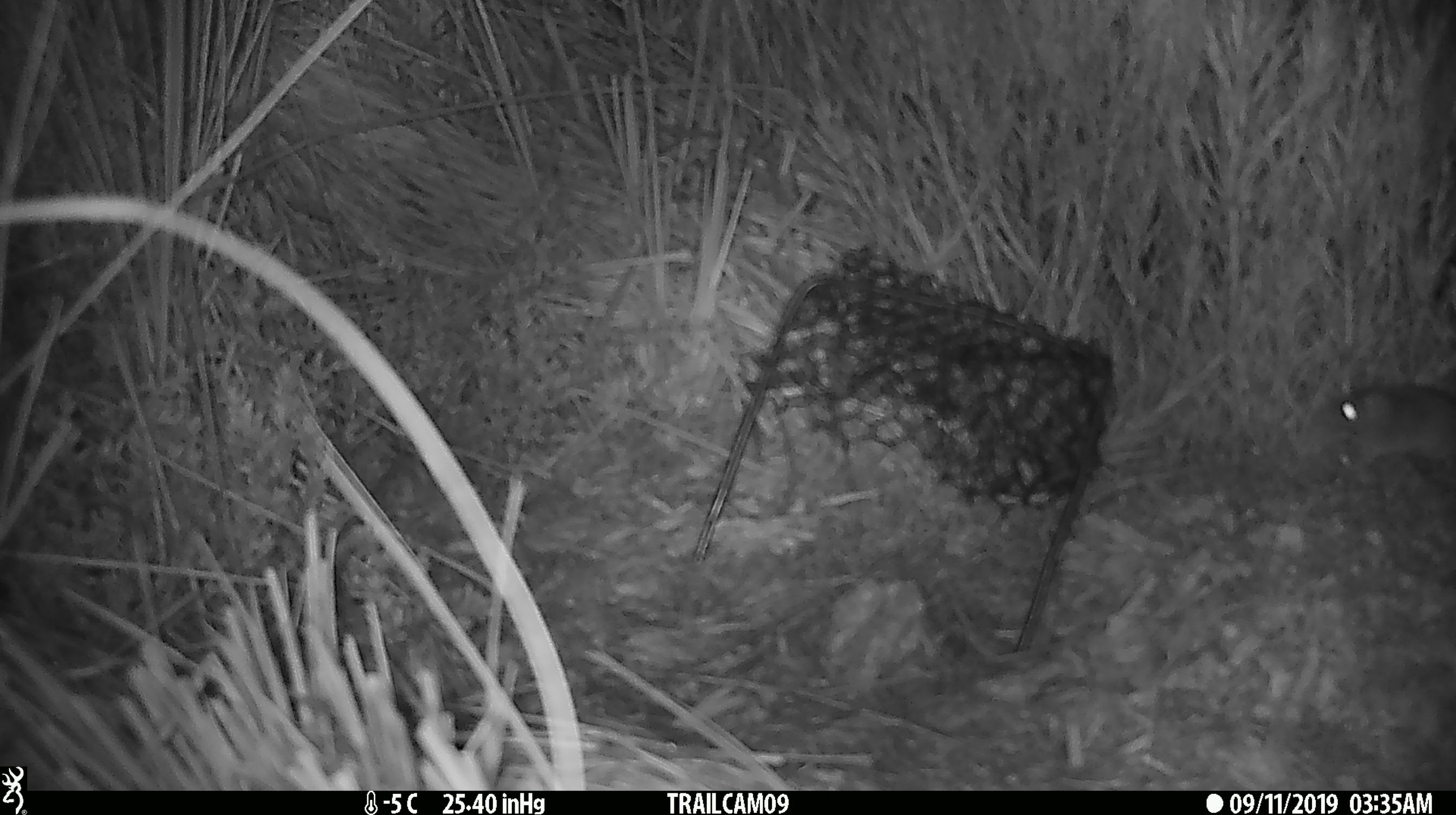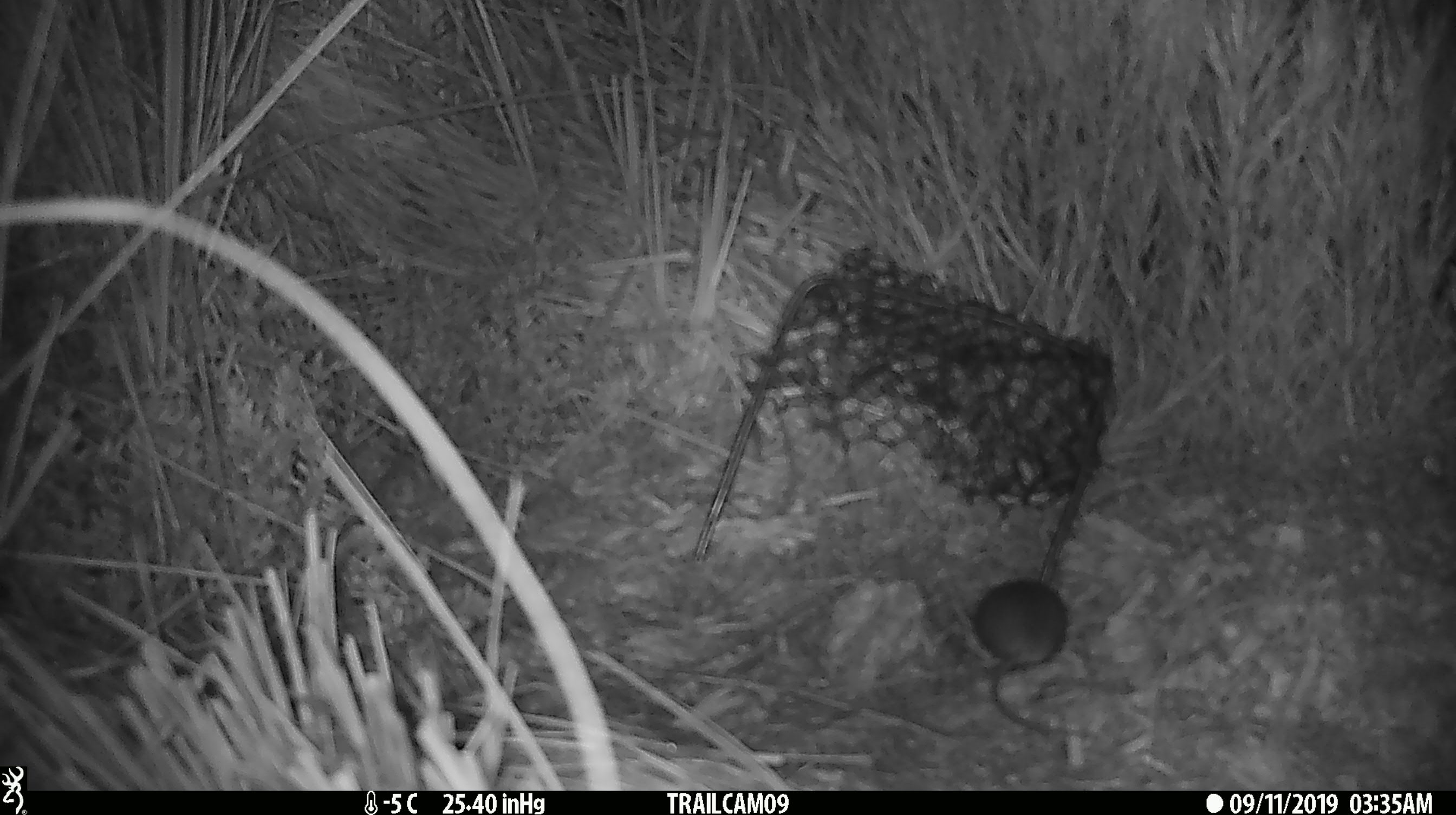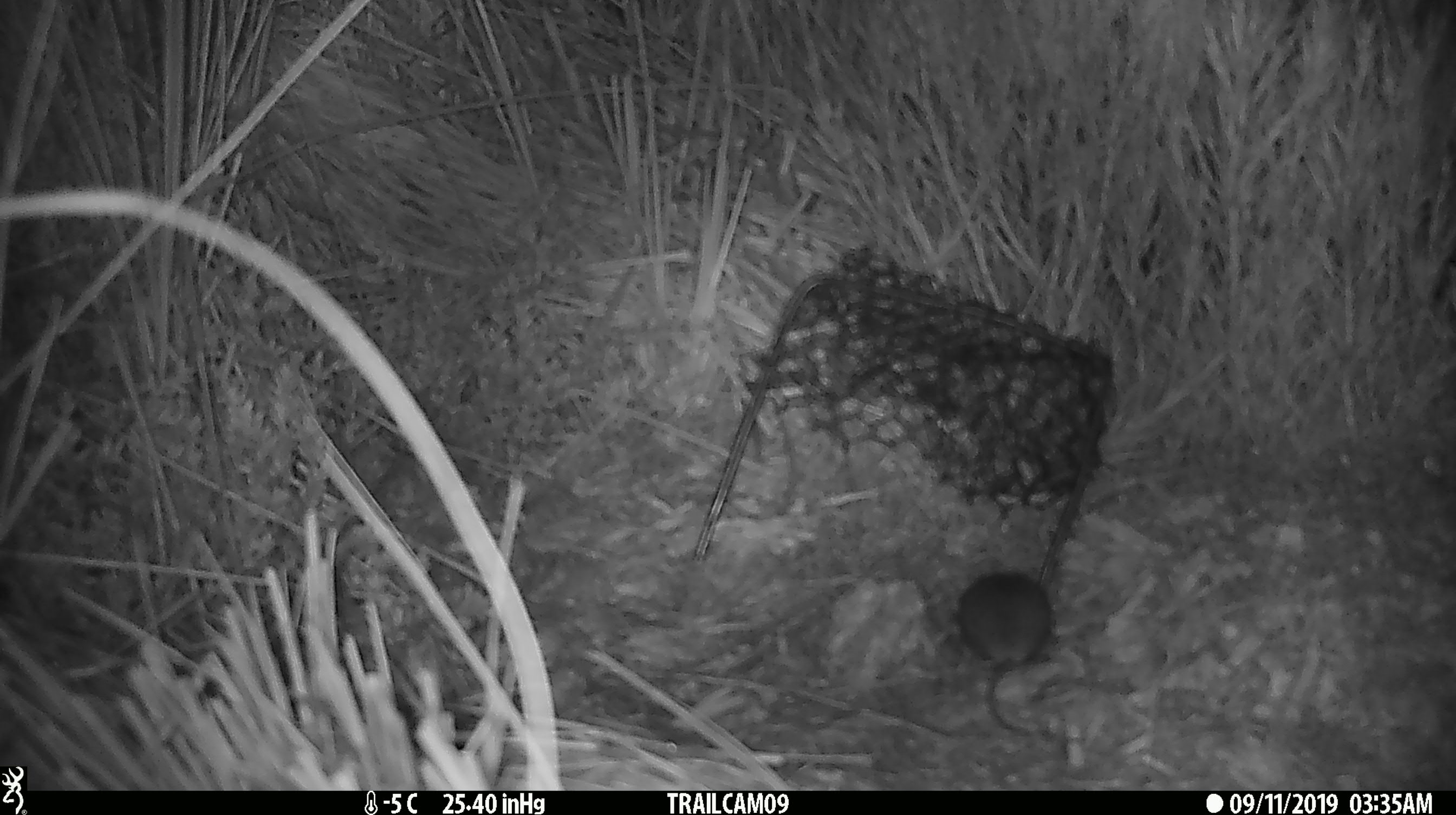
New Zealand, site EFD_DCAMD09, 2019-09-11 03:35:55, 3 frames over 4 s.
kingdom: Animalia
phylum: Chordata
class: Mammalia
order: Rodentia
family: Muridae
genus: Mus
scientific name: Mus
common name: mouse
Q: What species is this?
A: Mouse (Mus).